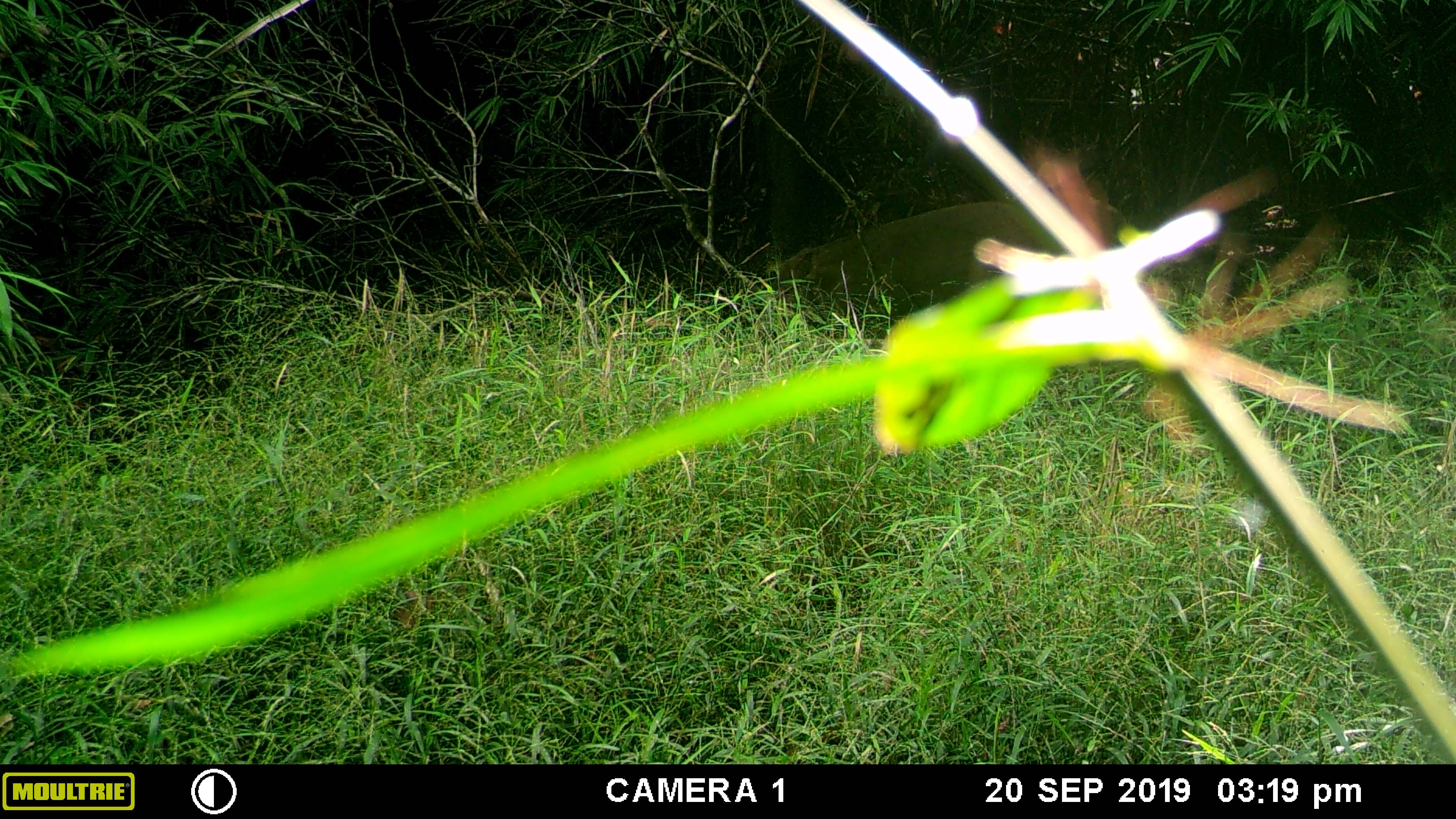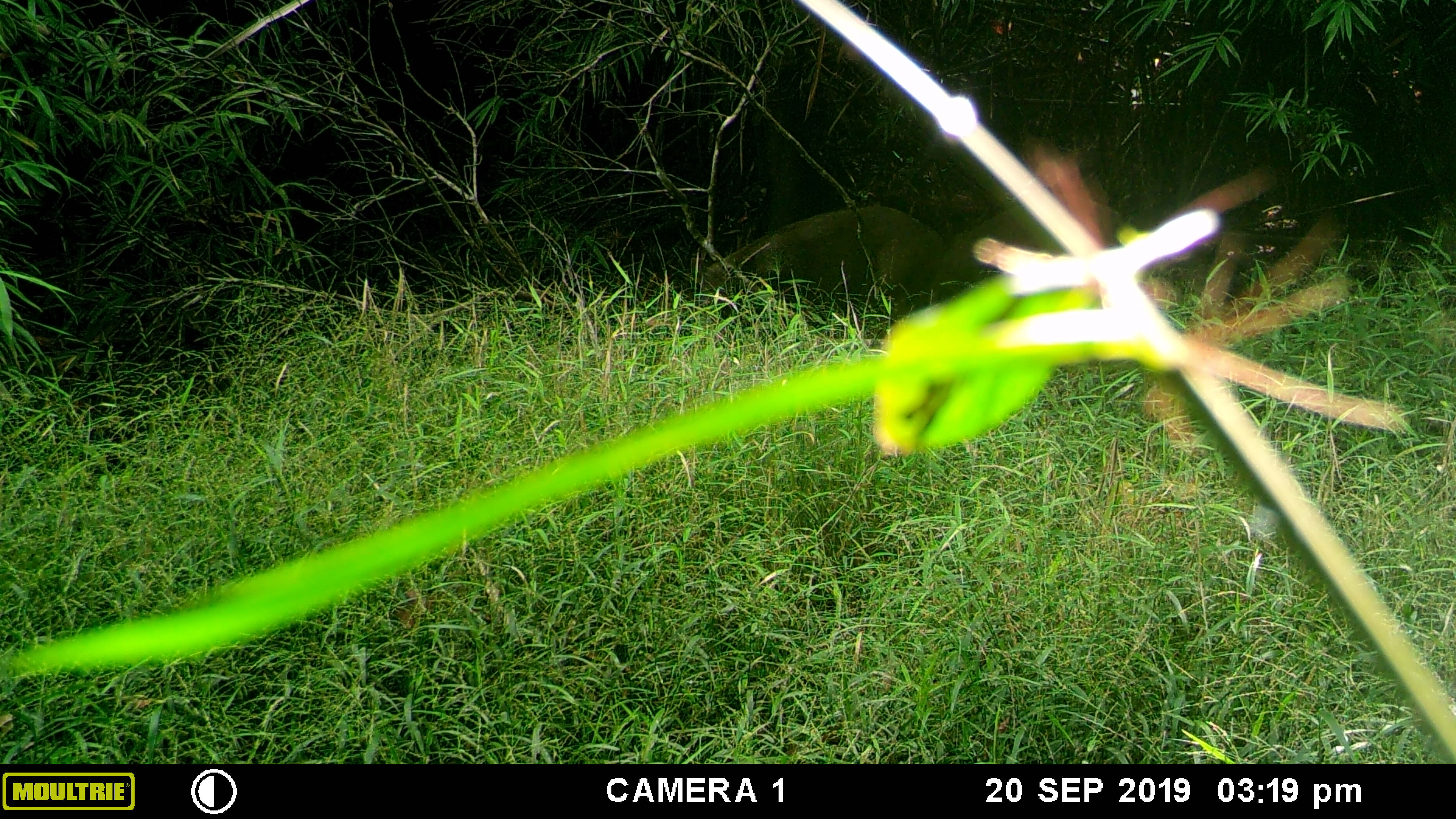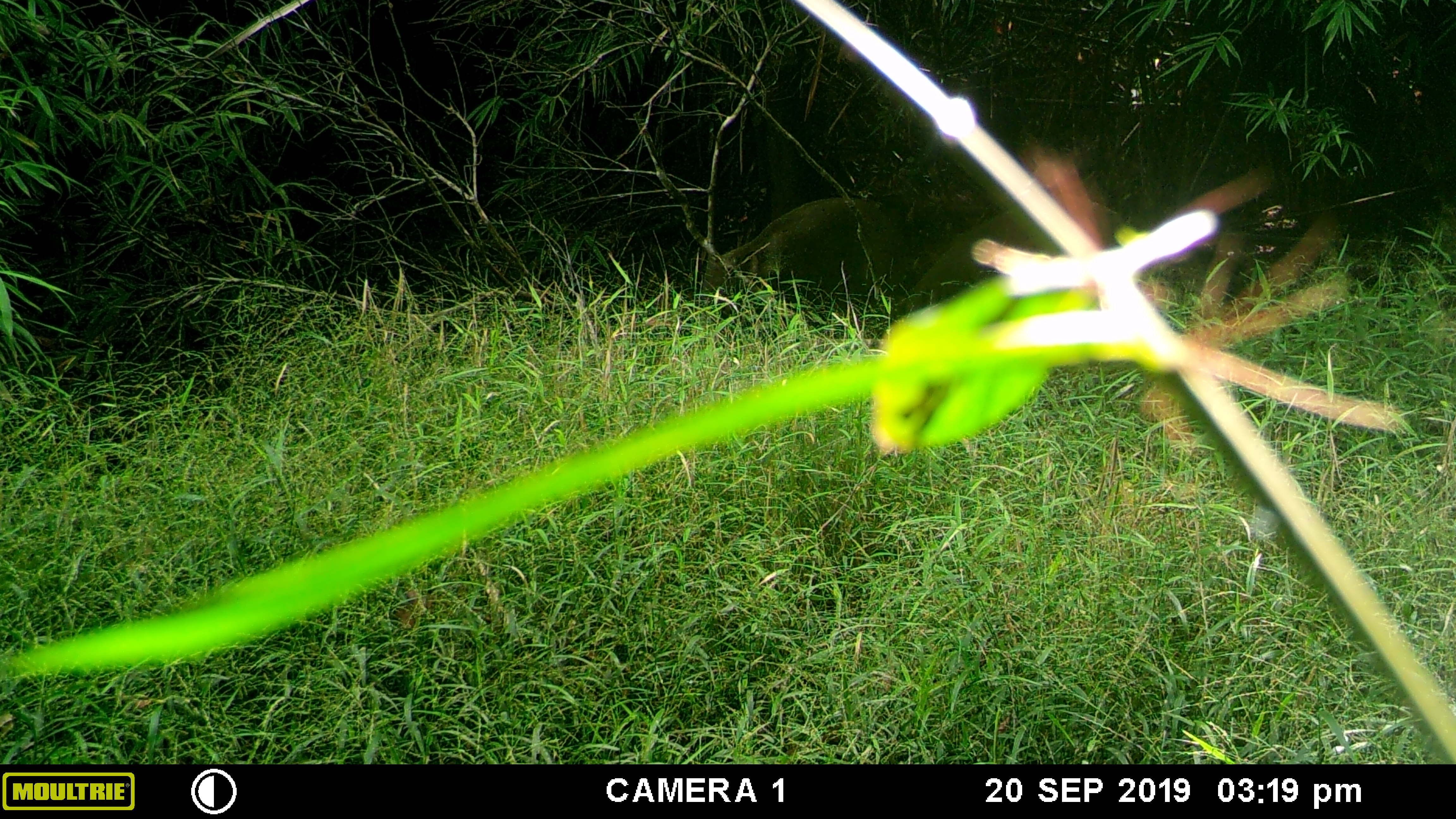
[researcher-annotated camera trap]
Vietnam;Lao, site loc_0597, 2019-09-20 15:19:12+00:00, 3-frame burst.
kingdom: Animalia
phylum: Chordata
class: Mammalia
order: Artiodactyla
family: Suidae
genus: Sus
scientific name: Sus scrofa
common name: eurasian wild pig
Eurasian wild pig (Sus scrofa). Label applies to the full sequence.